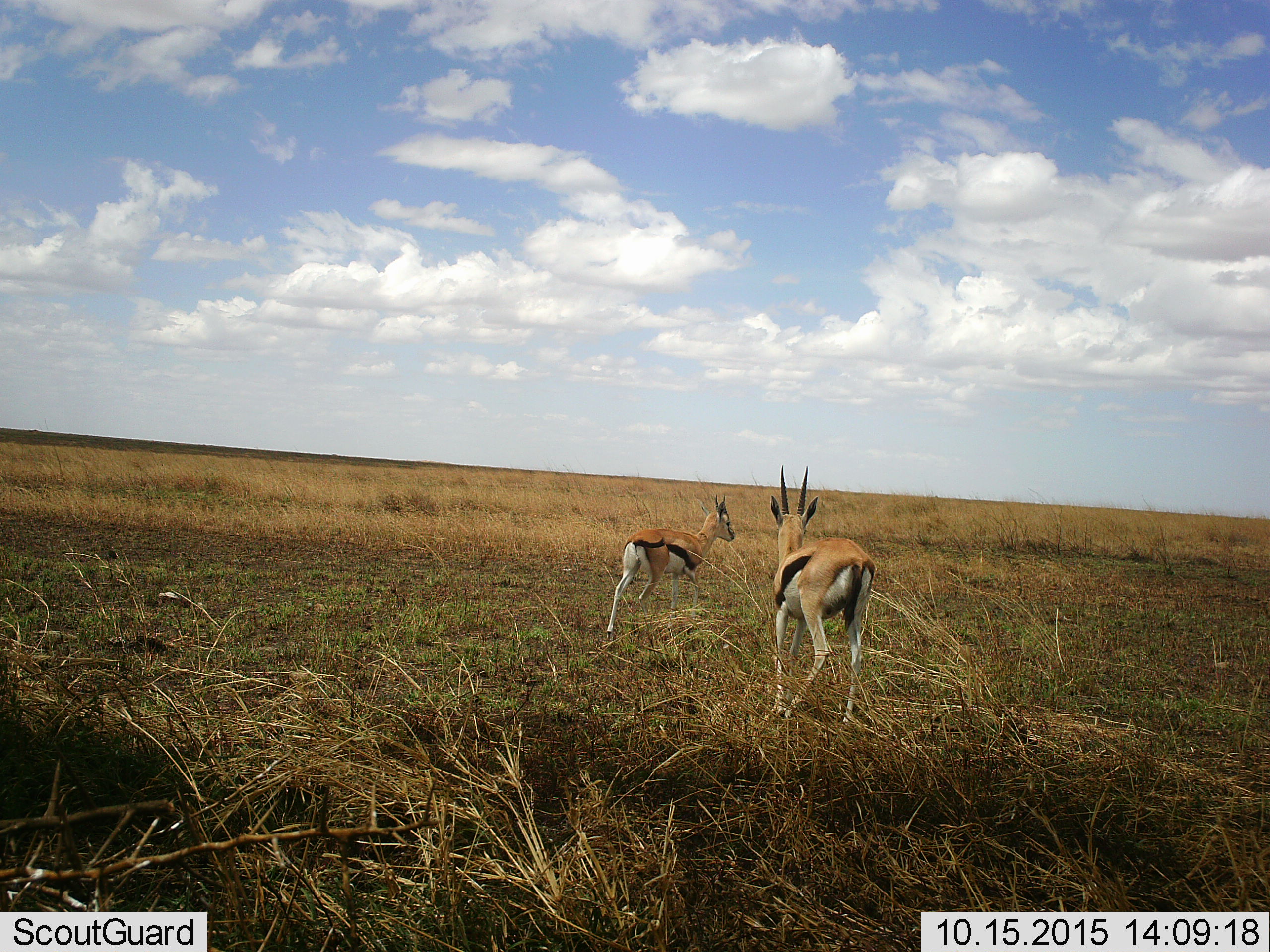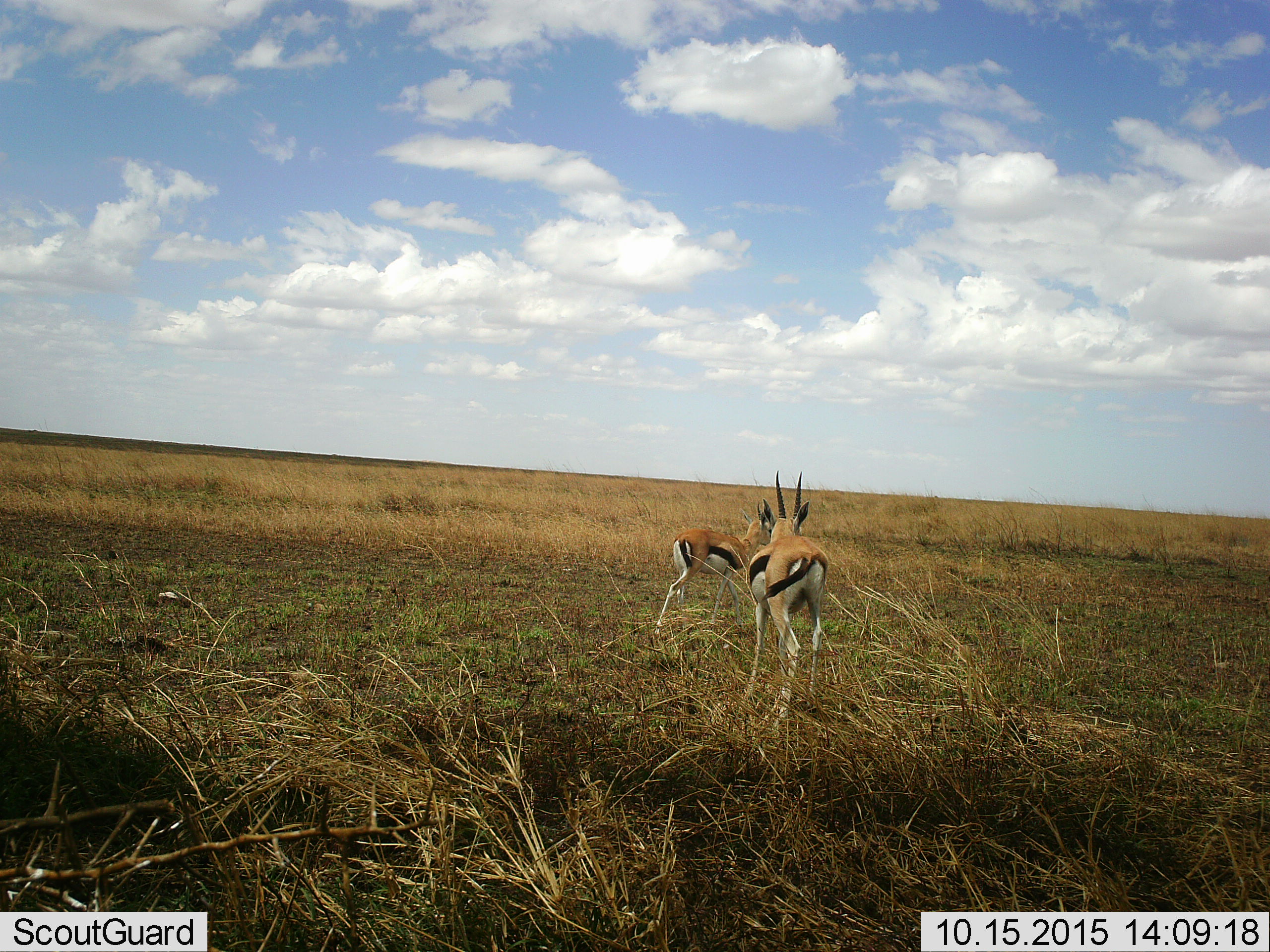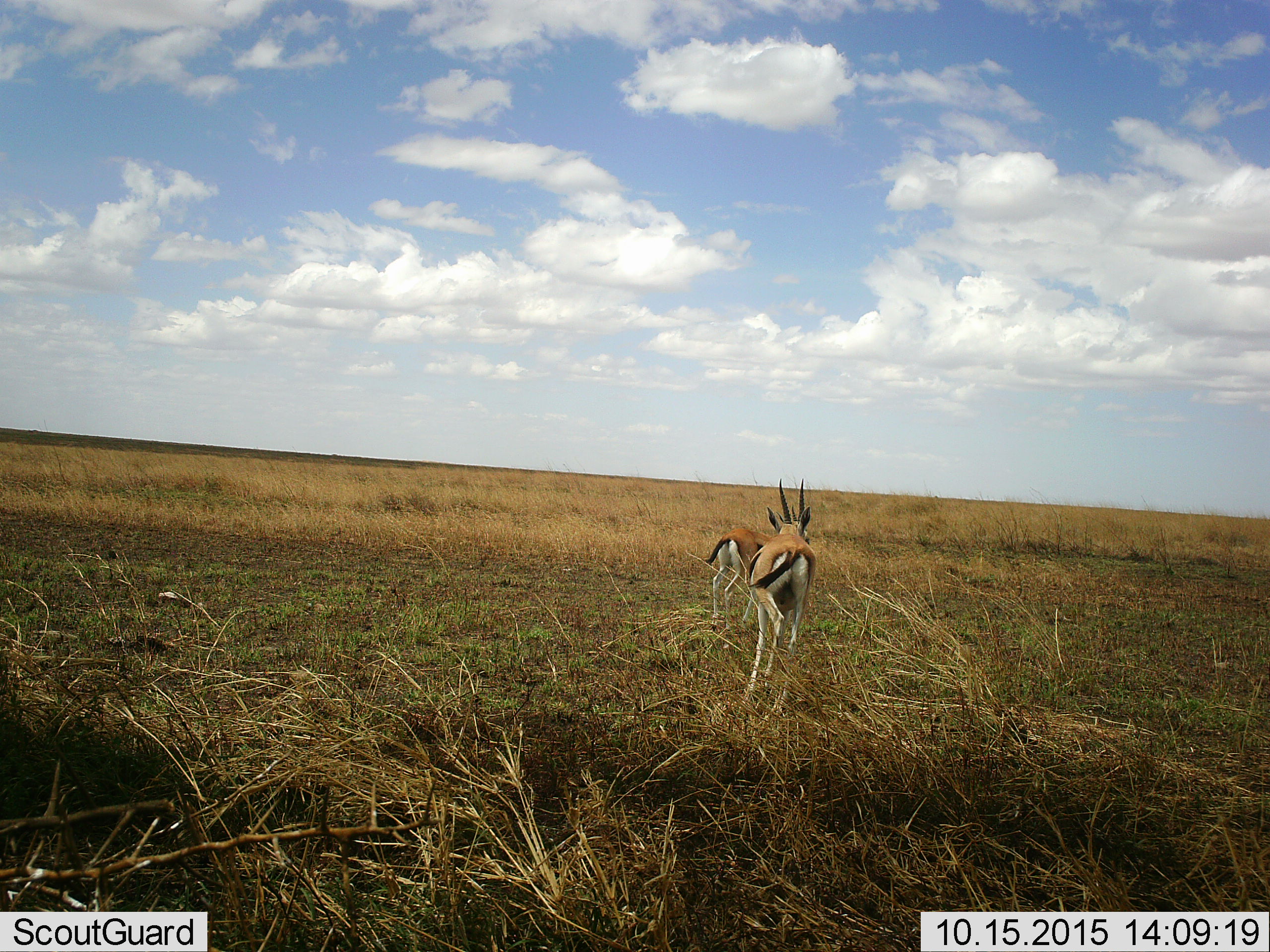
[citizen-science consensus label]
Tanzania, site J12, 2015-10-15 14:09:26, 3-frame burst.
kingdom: Animalia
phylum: Chordata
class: Mammalia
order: Artiodactyla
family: Bovidae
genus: Eudorcas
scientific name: Eudorcas thomsonii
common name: thomson's gazelle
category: gazellethomsons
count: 2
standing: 0%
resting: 0%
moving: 100%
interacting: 0%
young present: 0%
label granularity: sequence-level